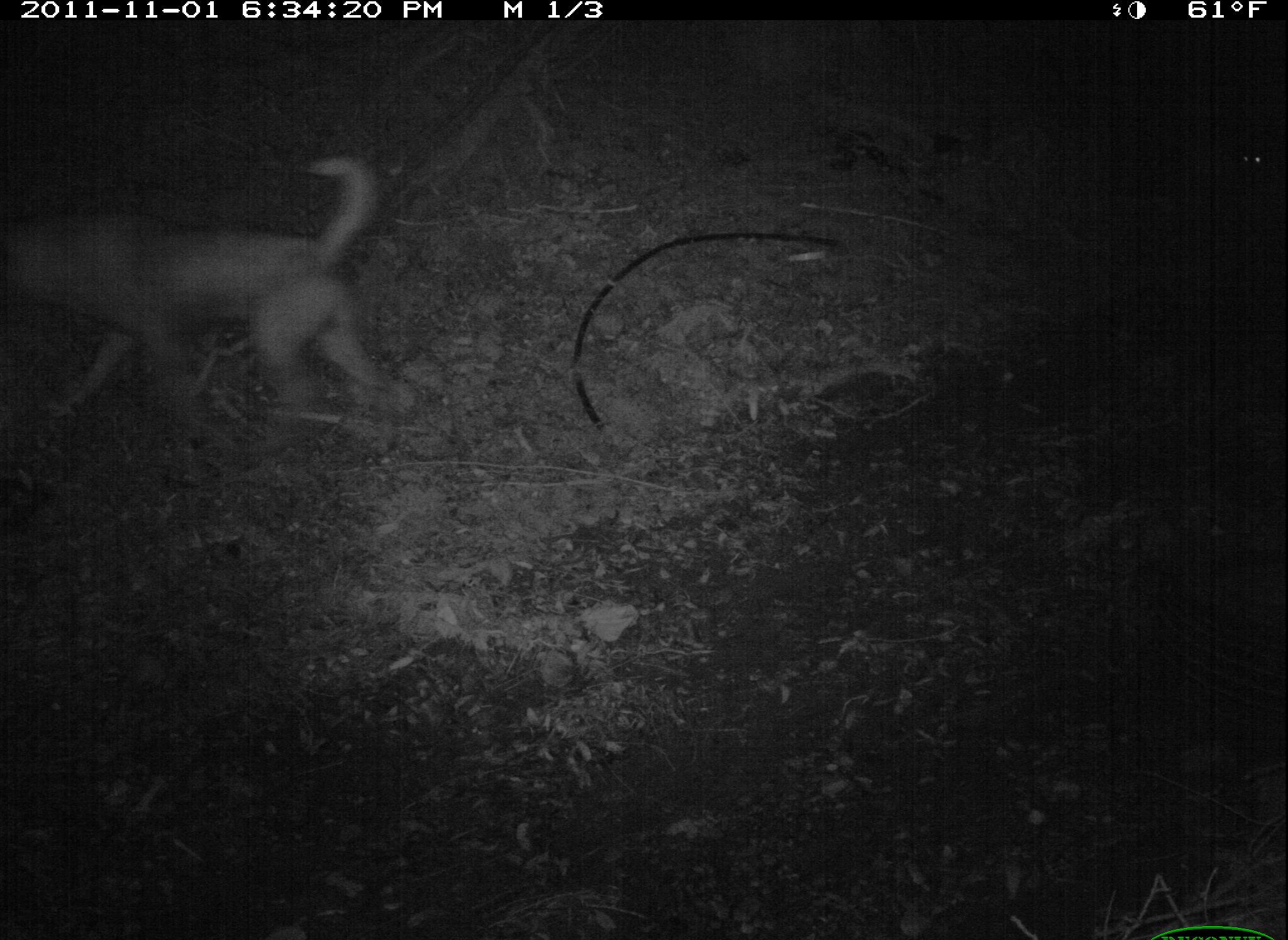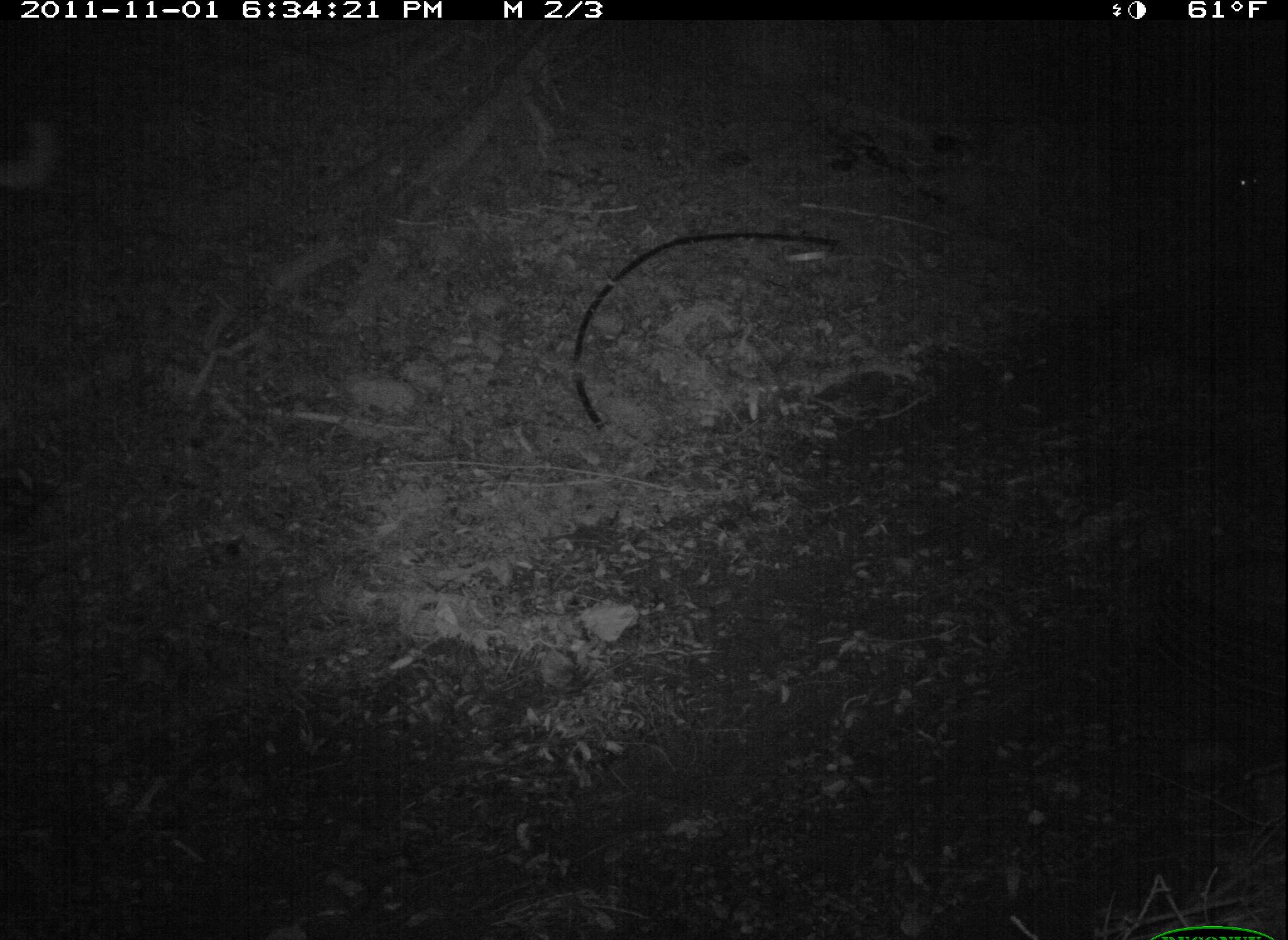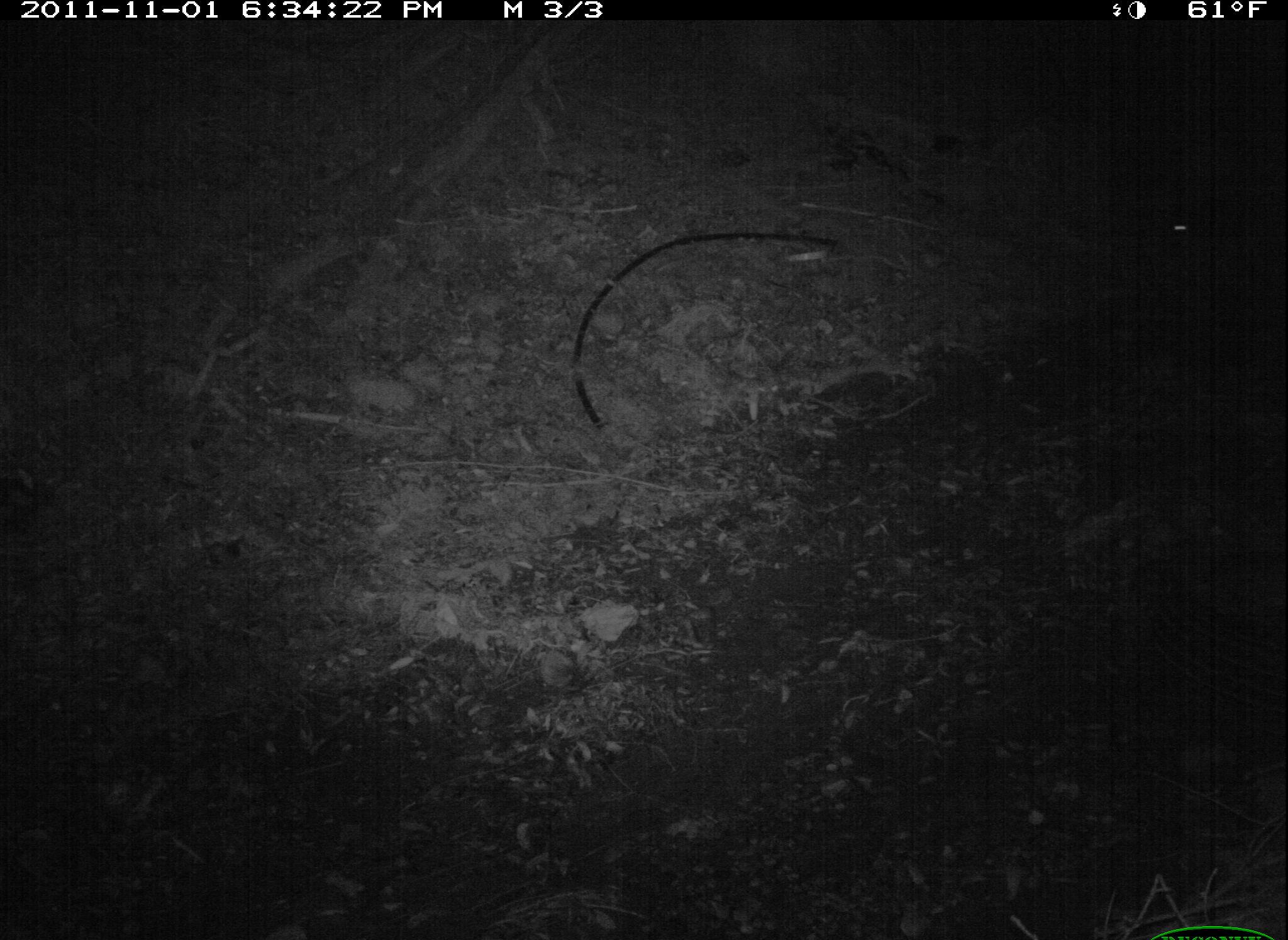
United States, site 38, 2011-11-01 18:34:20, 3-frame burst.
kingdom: Animalia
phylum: Chordata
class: Mammalia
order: Carnivora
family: Canidae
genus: Canis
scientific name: Canis familiaris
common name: domestic dog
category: dog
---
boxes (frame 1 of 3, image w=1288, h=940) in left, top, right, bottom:
dog: 10, 155, 422, 425